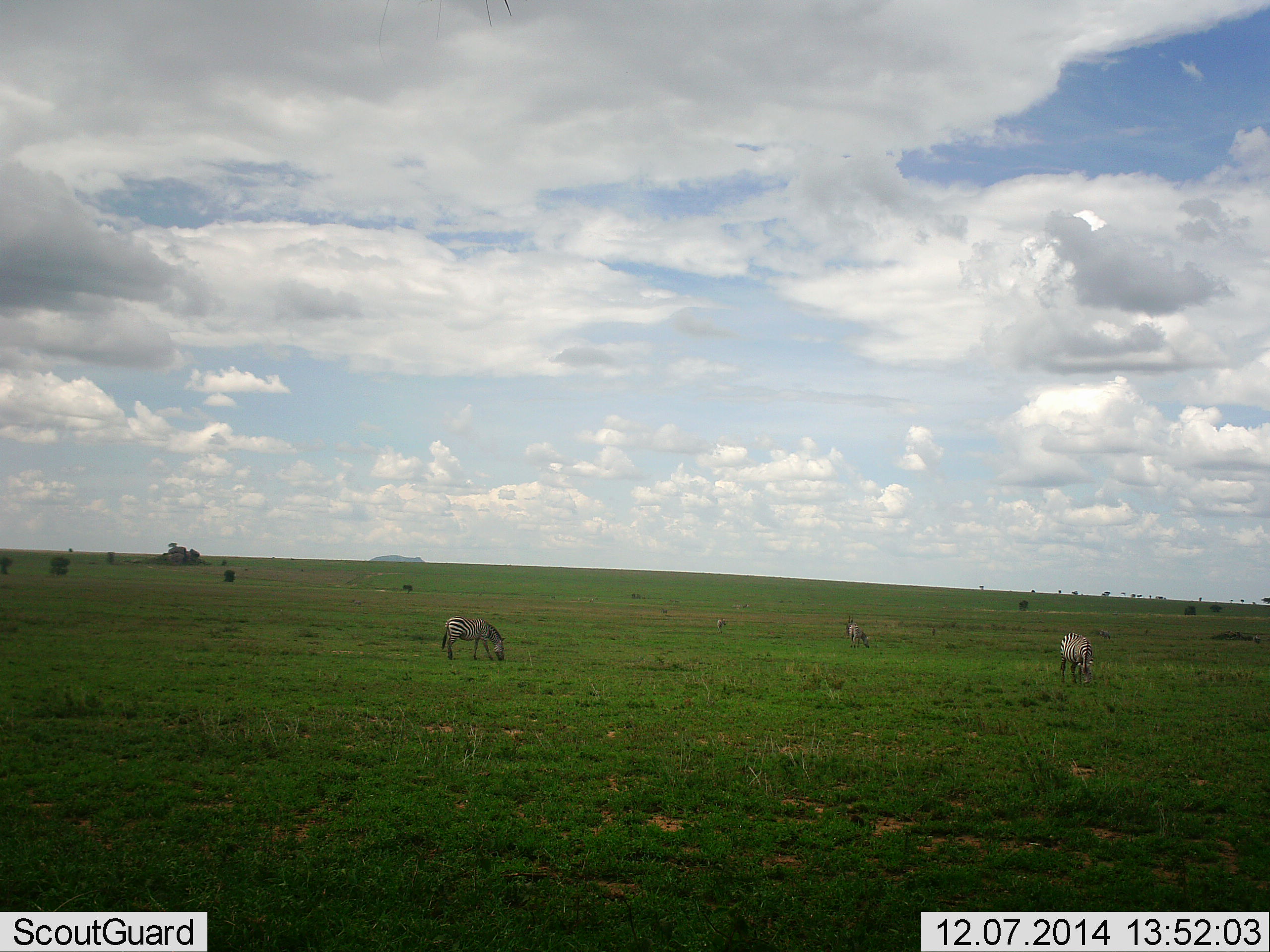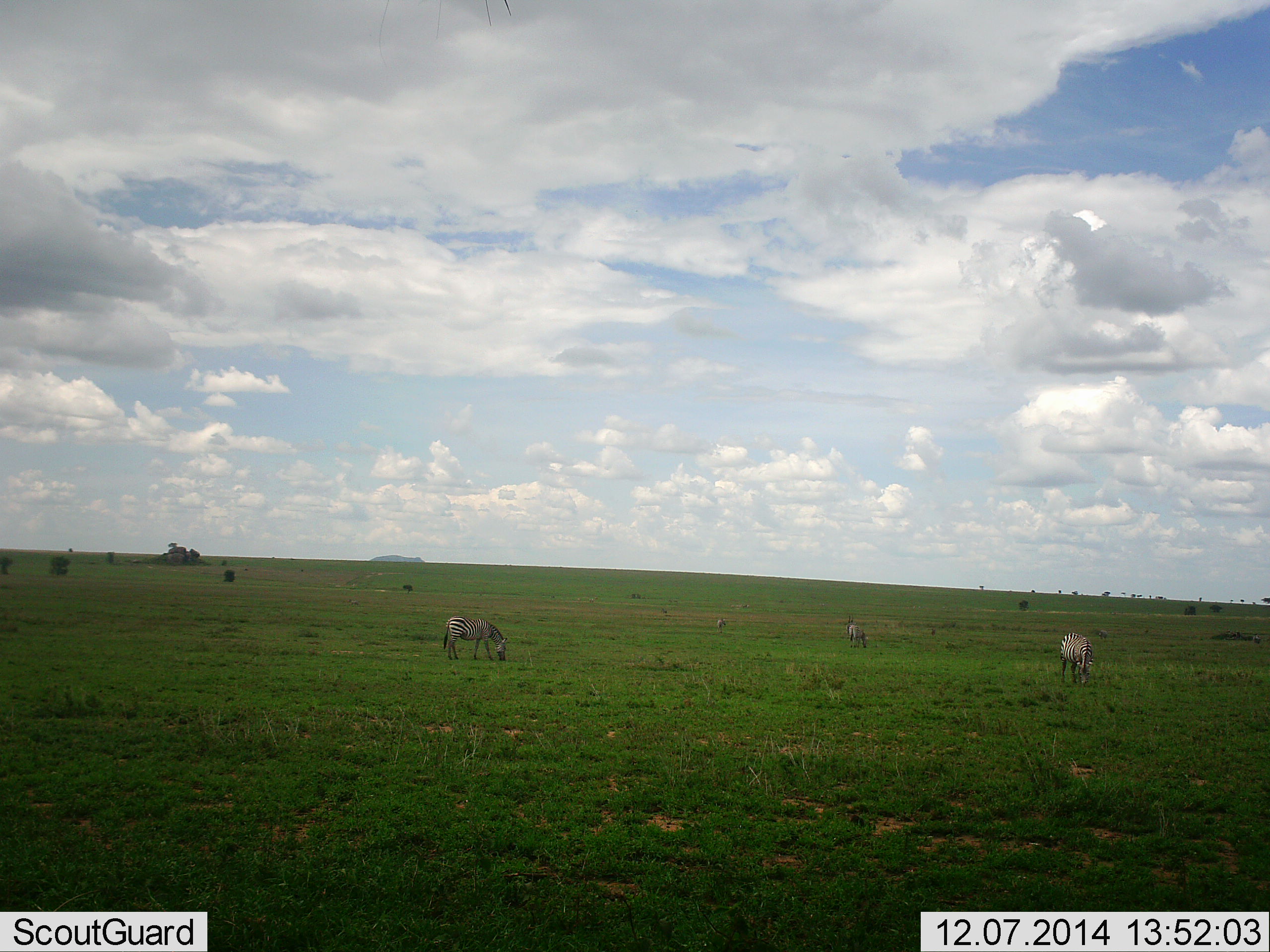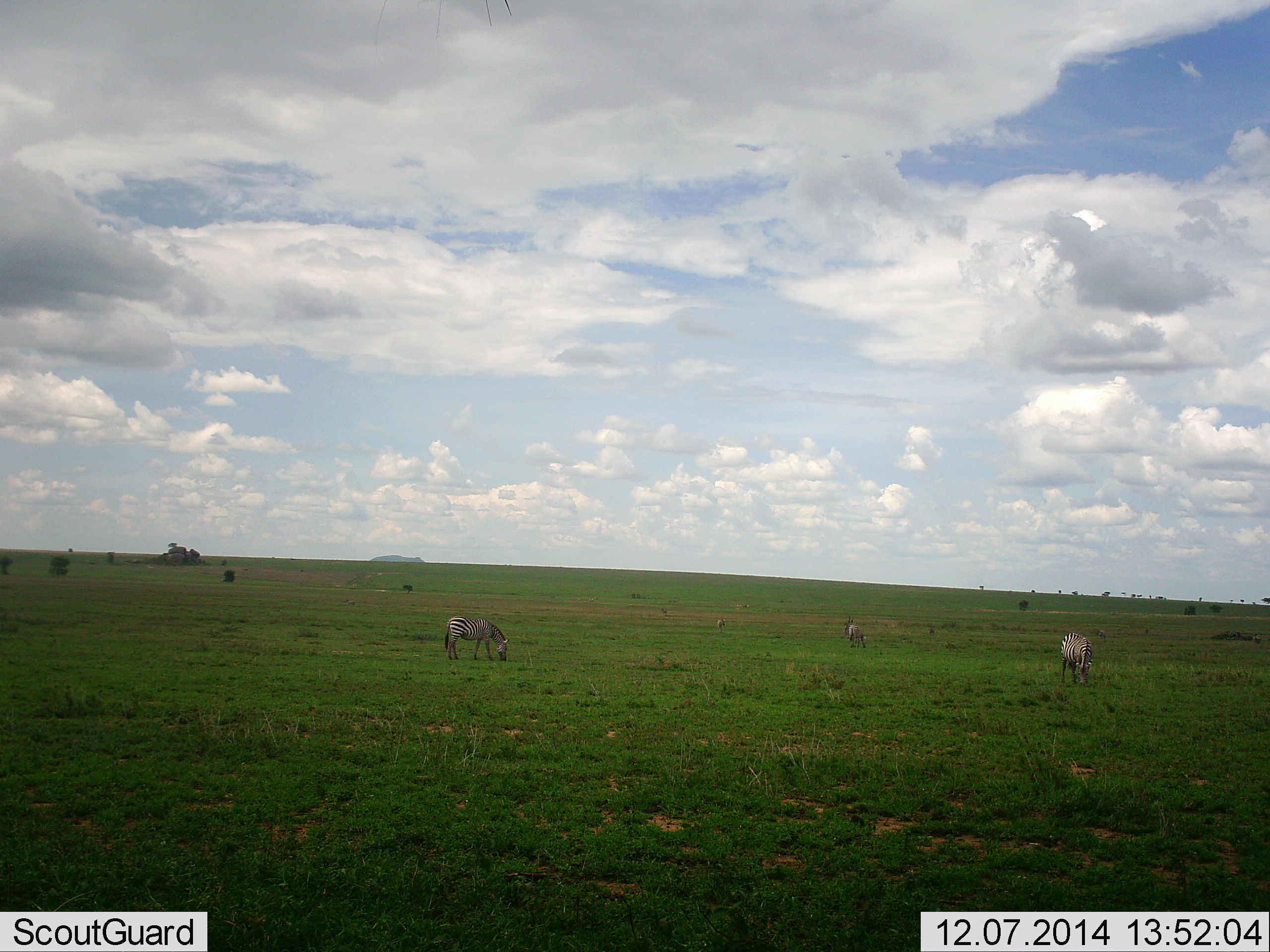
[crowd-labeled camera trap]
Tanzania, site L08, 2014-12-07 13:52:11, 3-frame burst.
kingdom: Animalia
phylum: Chordata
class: Mammalia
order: Perissodactyla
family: Equidae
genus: Equus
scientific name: Equus quagga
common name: plains zebra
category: zebra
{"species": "zebra (plains zebra) (Equus quagga)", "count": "3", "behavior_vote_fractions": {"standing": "40%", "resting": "0%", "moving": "10%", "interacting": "0%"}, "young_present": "0%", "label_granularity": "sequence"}